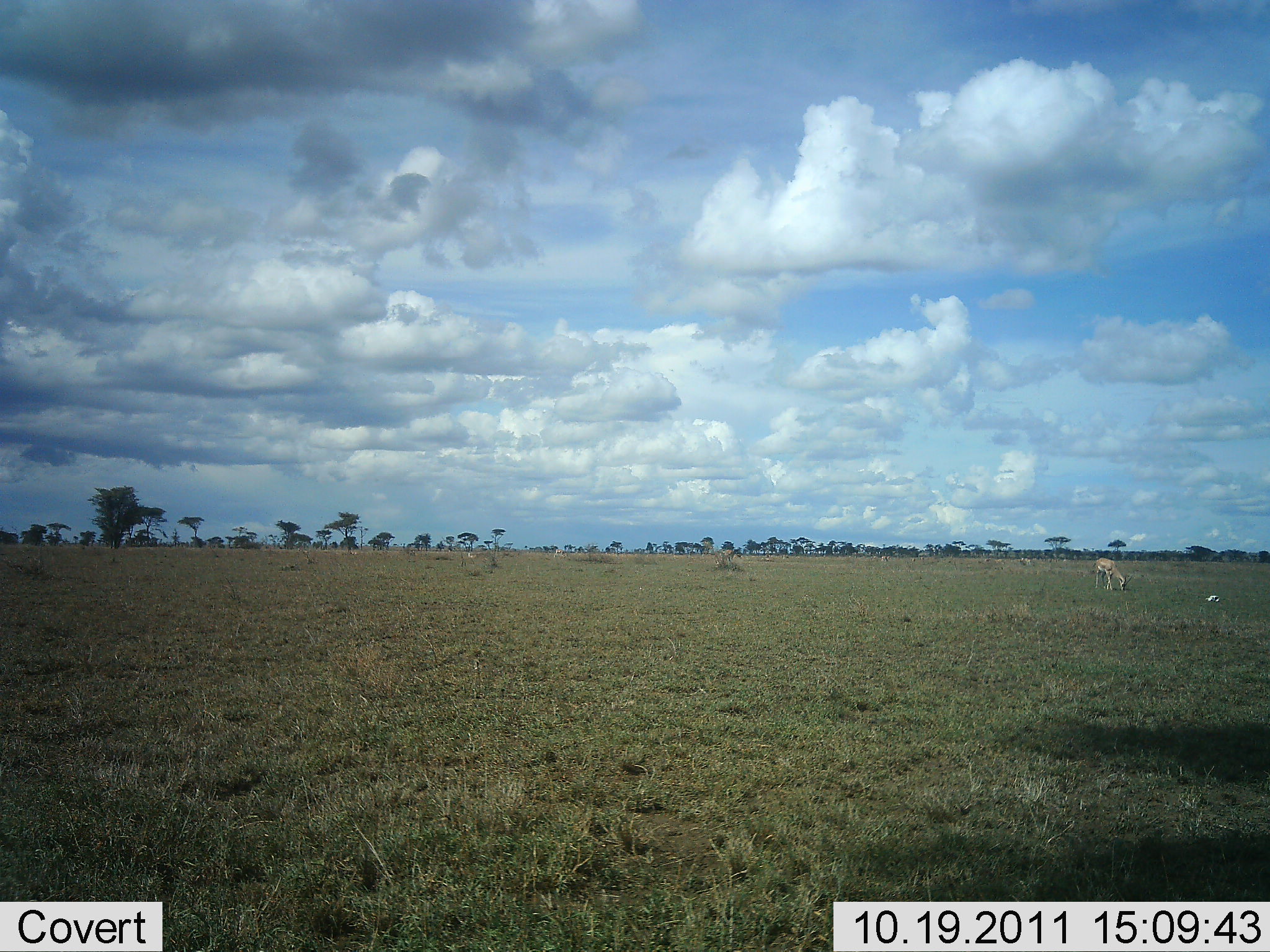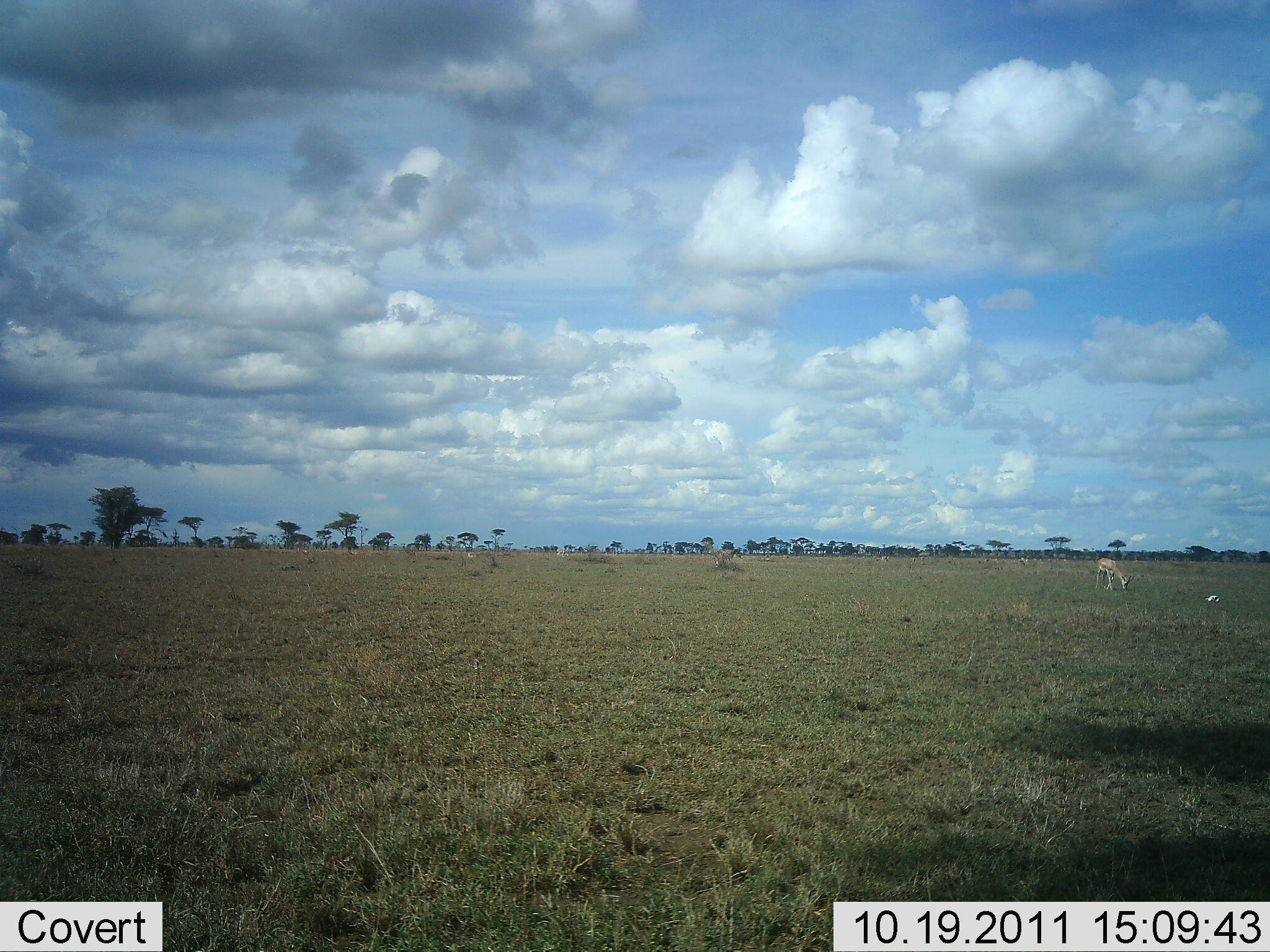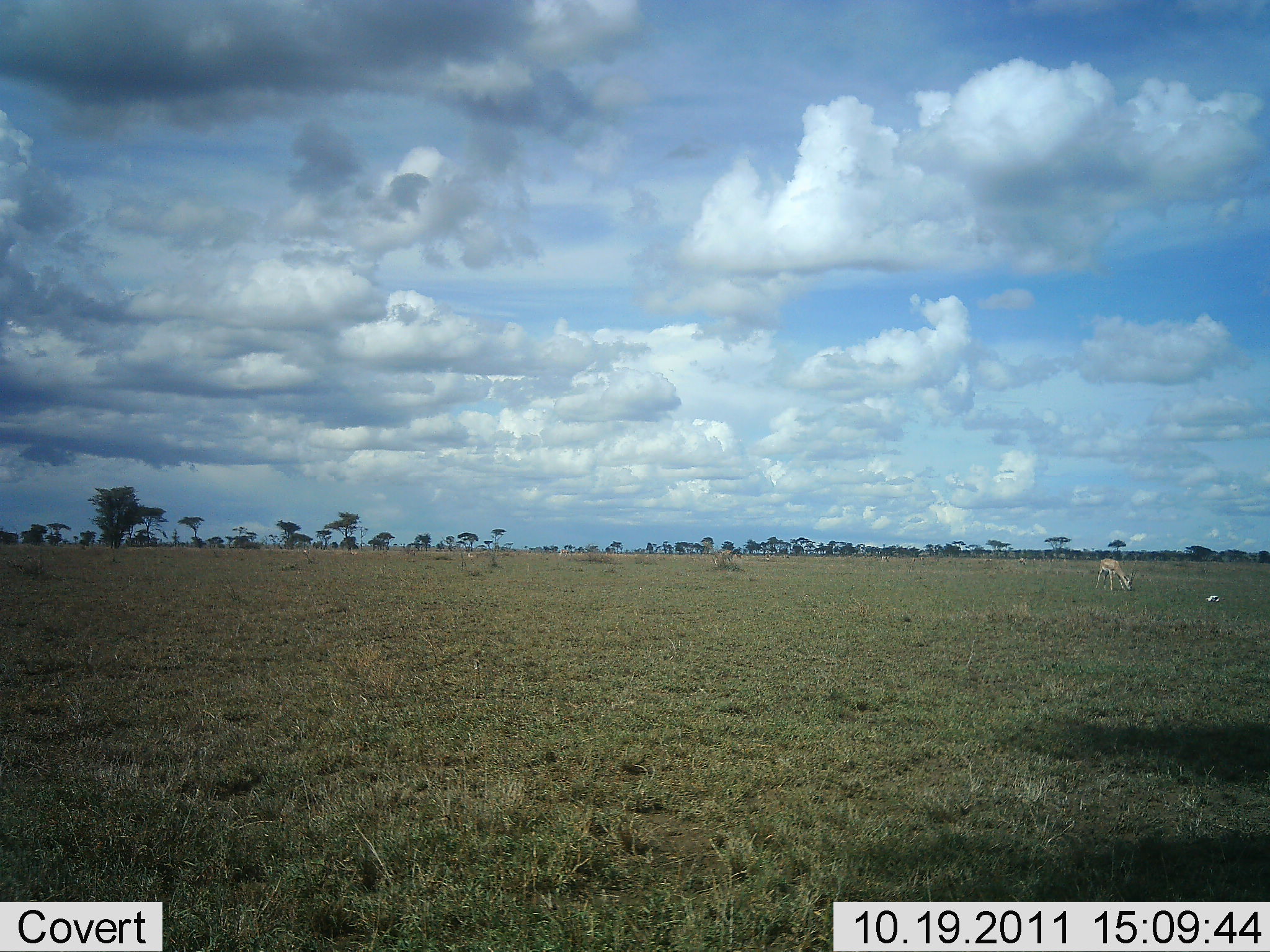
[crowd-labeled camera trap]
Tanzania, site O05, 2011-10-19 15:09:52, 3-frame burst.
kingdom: Animalia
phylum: Chordata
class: Mammalia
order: Artiodactyla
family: Bovidae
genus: Eudorcas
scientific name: Eudorcas thomsonii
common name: thomson's gazelle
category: gazellethomsons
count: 3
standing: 30%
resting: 0%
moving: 30%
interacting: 0%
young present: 0%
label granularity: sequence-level